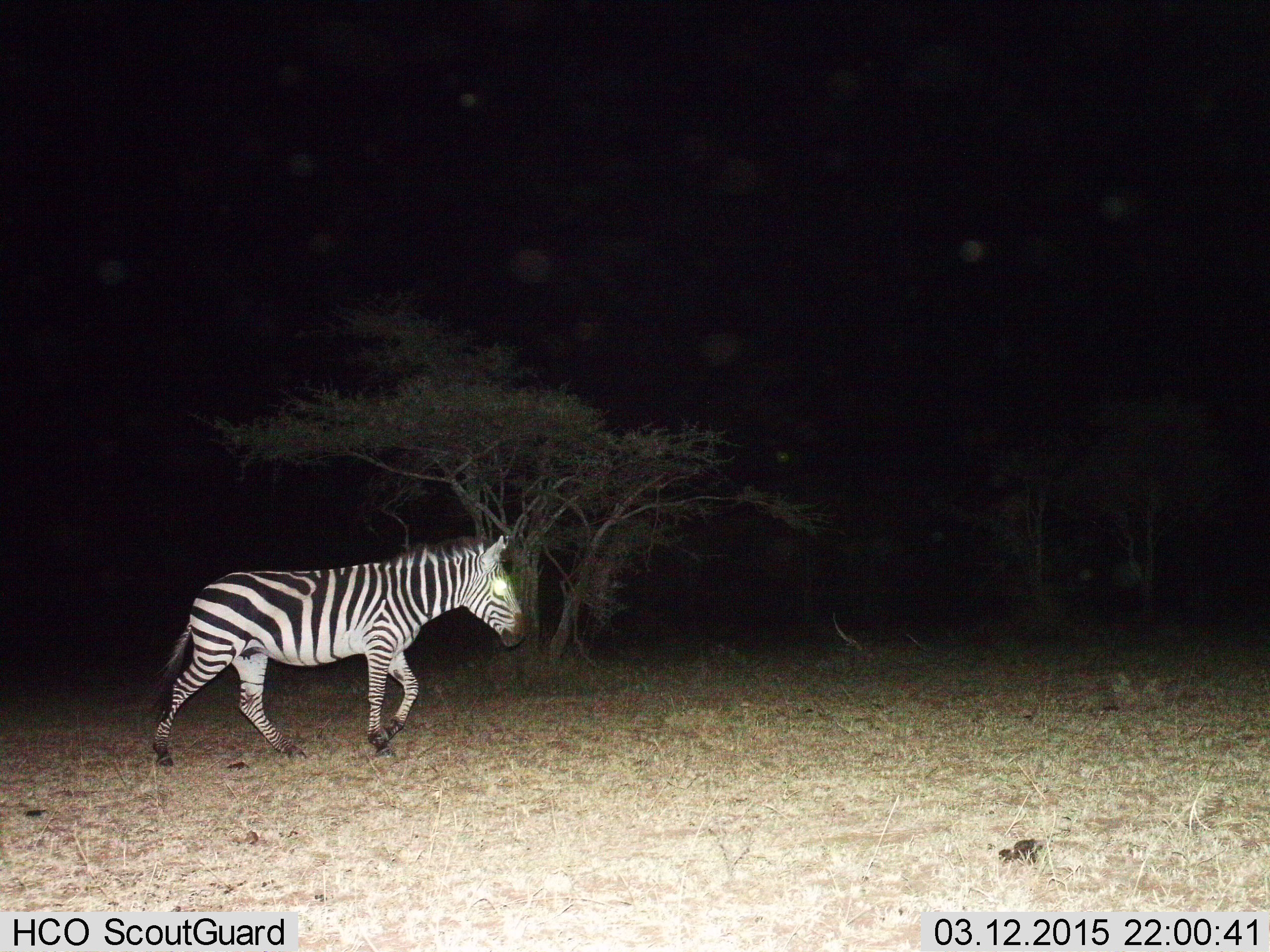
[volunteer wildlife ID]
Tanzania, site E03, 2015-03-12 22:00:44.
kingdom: Animalia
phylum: Chordata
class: Mammalia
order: Perissodactyla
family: Equidae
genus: Equus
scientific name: Equus quagga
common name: plains zebra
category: zebra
Zebra (plains zebra) (Equus quagga), count 1. Behavior (volunteer vote fractions): standing 0%, resting 0%, moving 100%, interacting 0%. Young present (vote fraction): 0%. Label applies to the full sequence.